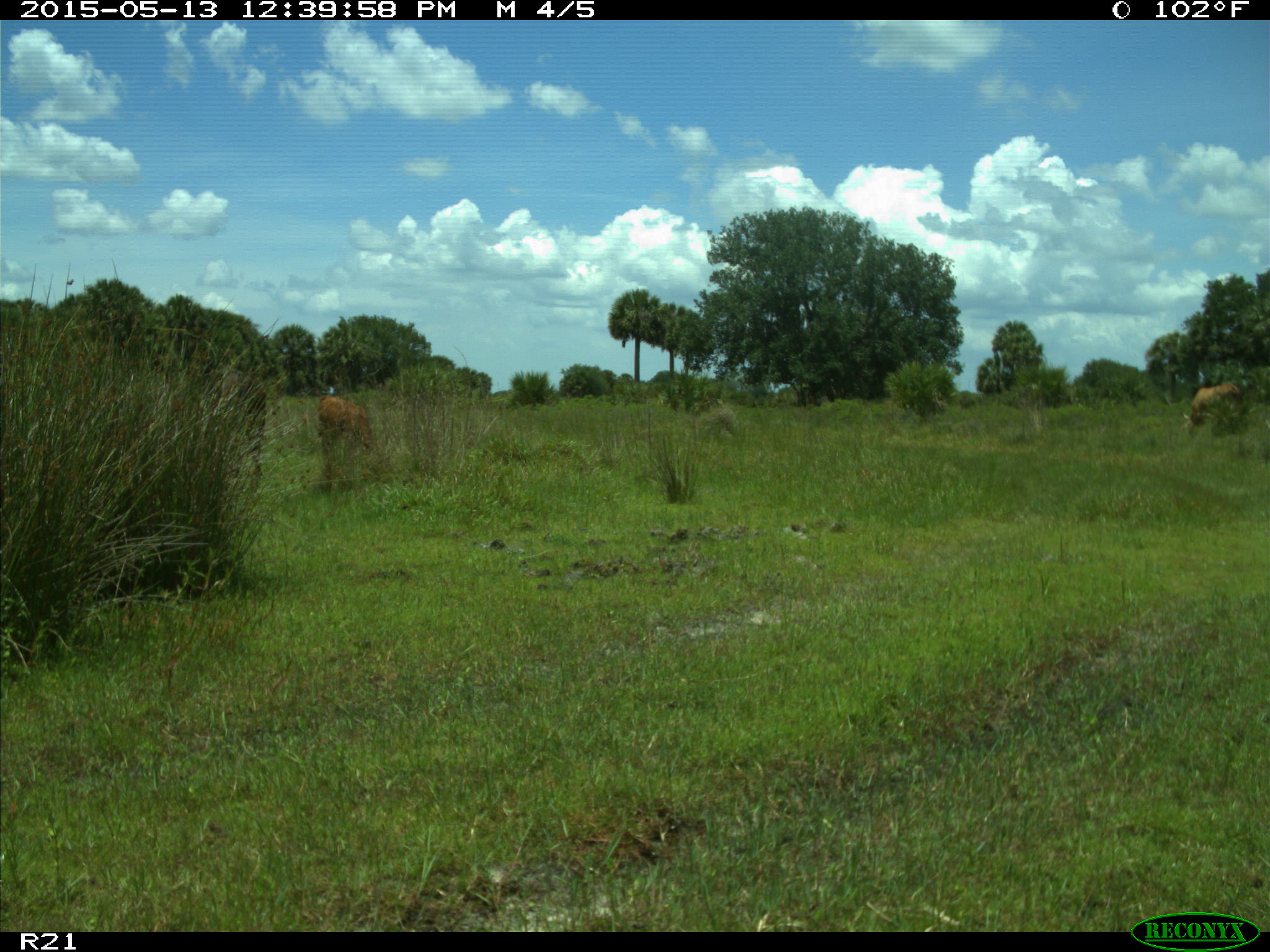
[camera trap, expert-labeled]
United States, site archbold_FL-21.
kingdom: Animalia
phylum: Chordata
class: Mammalia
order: Artiodactyla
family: Bovidae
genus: Bos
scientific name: Bos taurus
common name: domestic cow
Bos taurus (domestic cow).